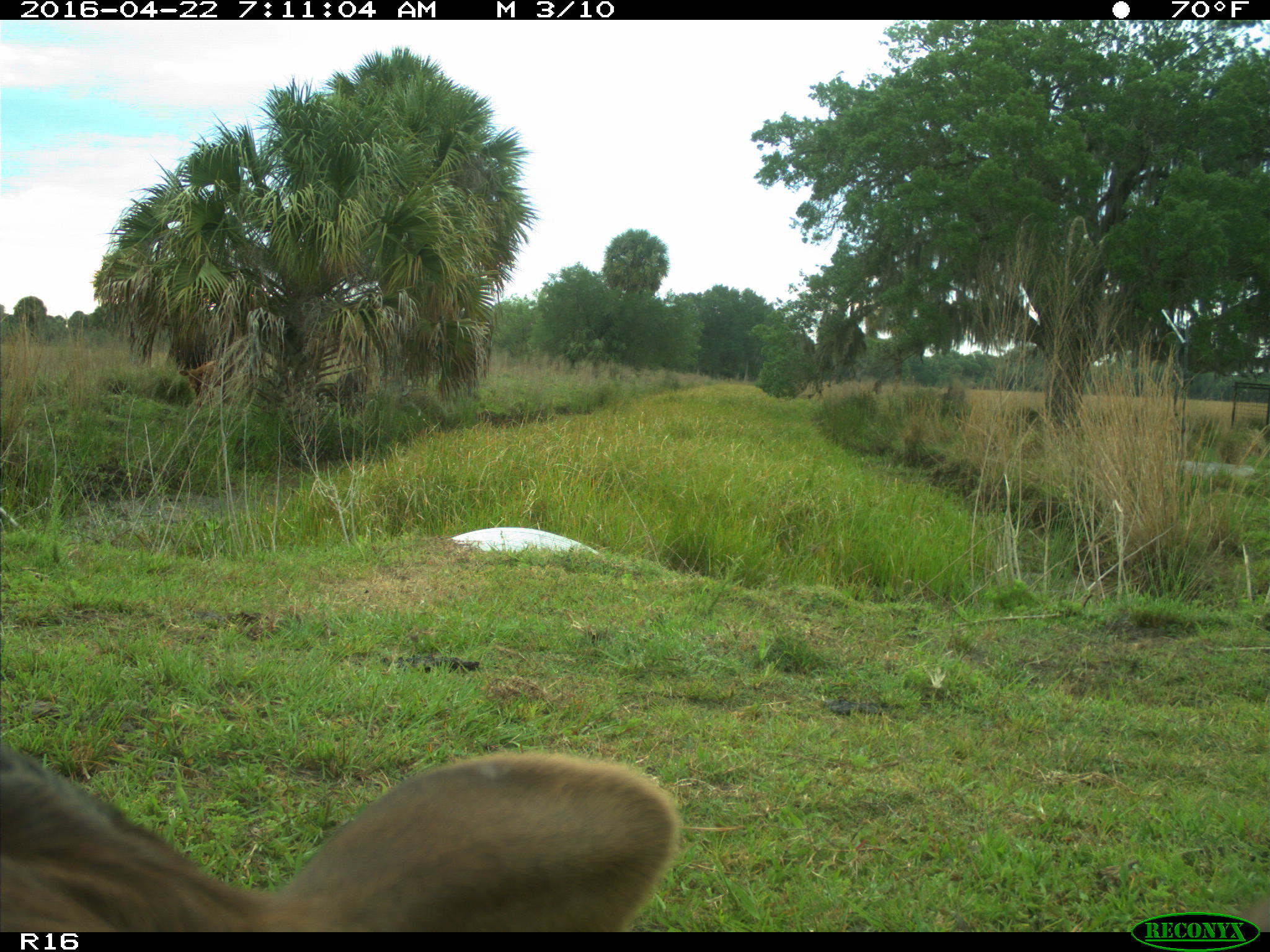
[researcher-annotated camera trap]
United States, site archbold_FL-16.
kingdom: Animalia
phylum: Chordata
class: Mammalia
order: Artiodactyla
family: Bovidae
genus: Bos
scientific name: Bos taurus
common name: domestic cow